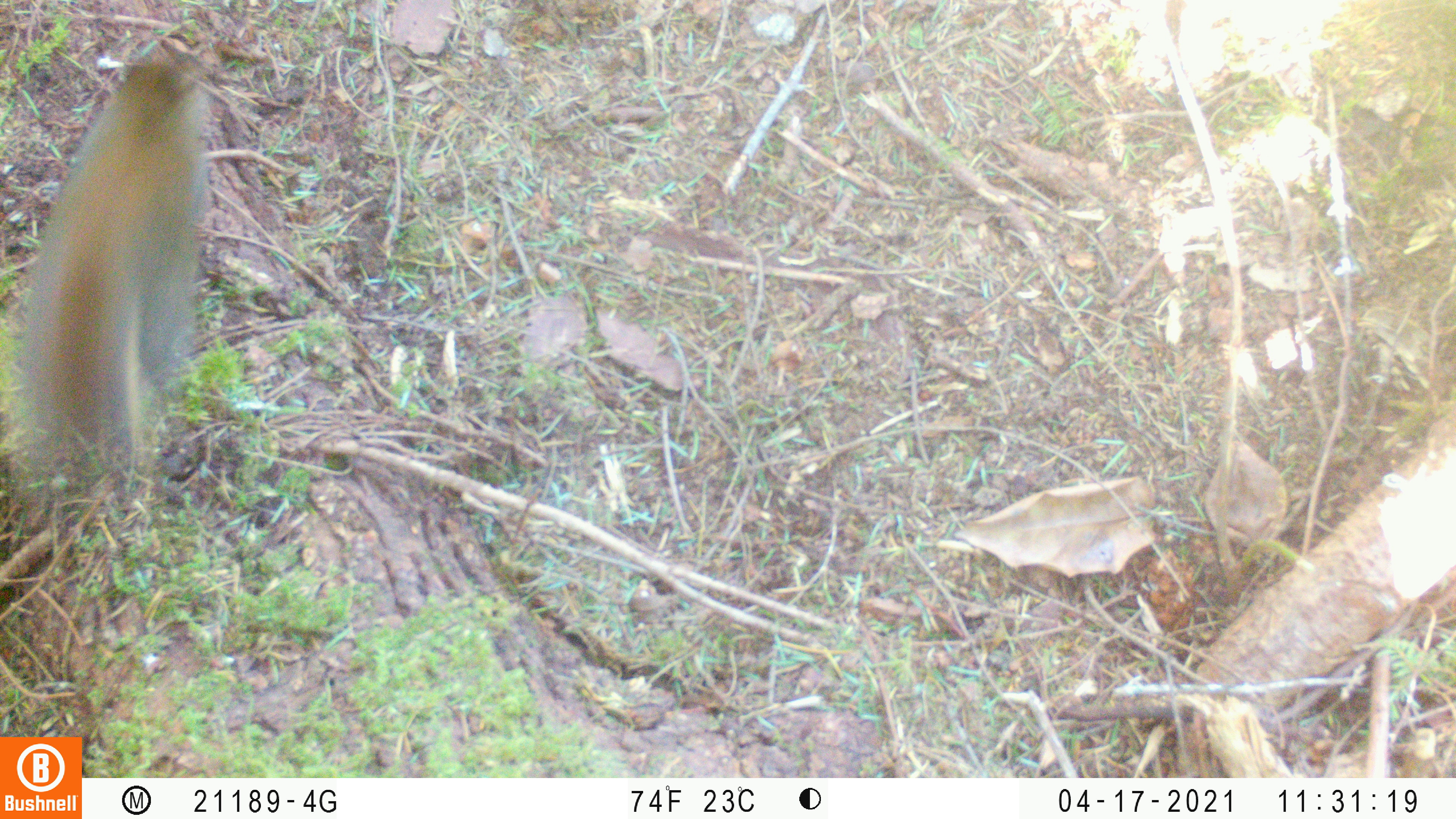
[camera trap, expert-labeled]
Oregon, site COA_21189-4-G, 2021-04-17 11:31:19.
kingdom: Animalia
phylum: Chordata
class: Mammalia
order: Rodentia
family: Sciuridae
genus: Tamiasciurus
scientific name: Tamiasciurus douglasii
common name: douglas squirrel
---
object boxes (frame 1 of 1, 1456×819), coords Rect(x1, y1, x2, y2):
douglas squirrel: Rect(9, 45, 213, 490)